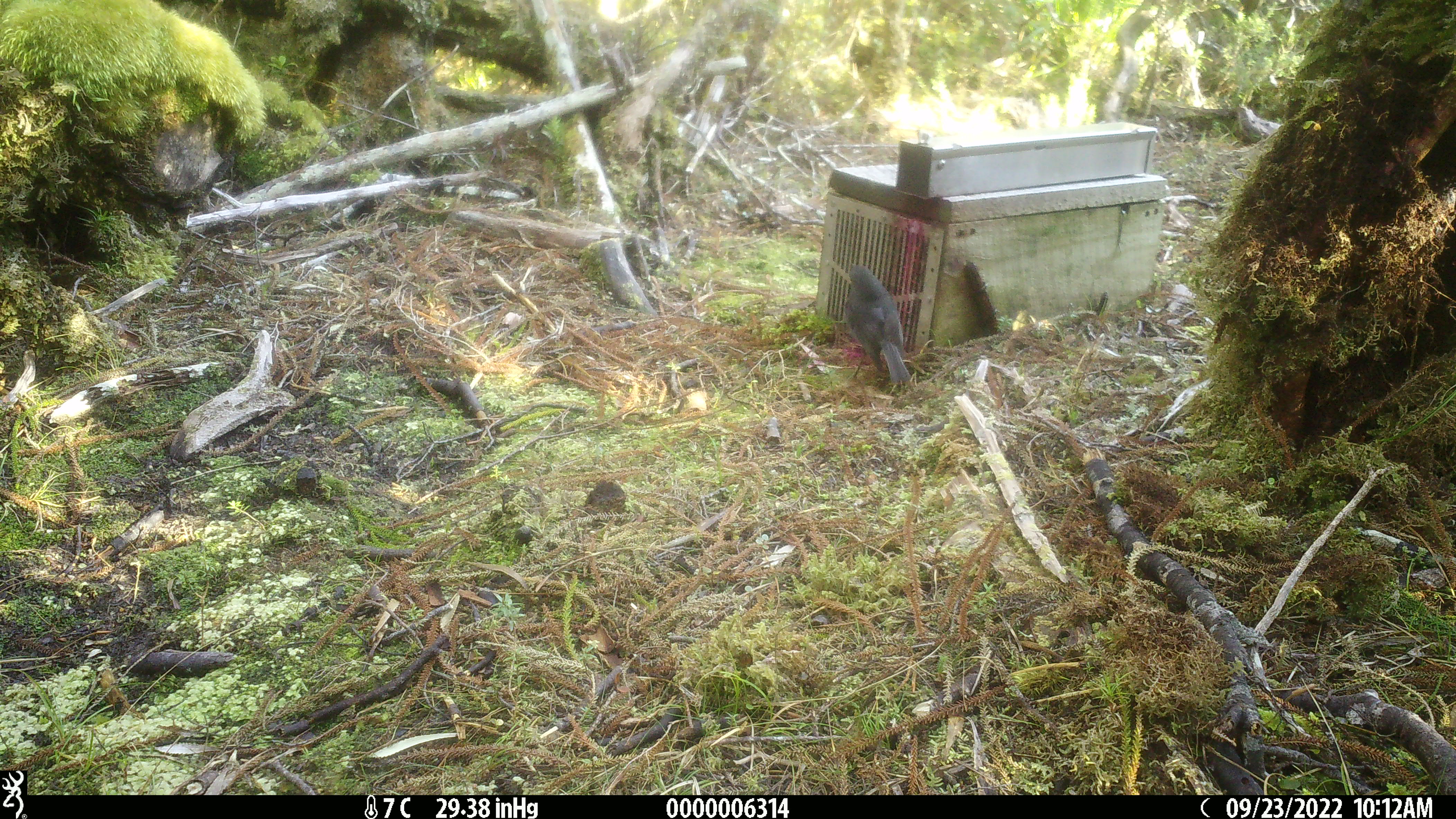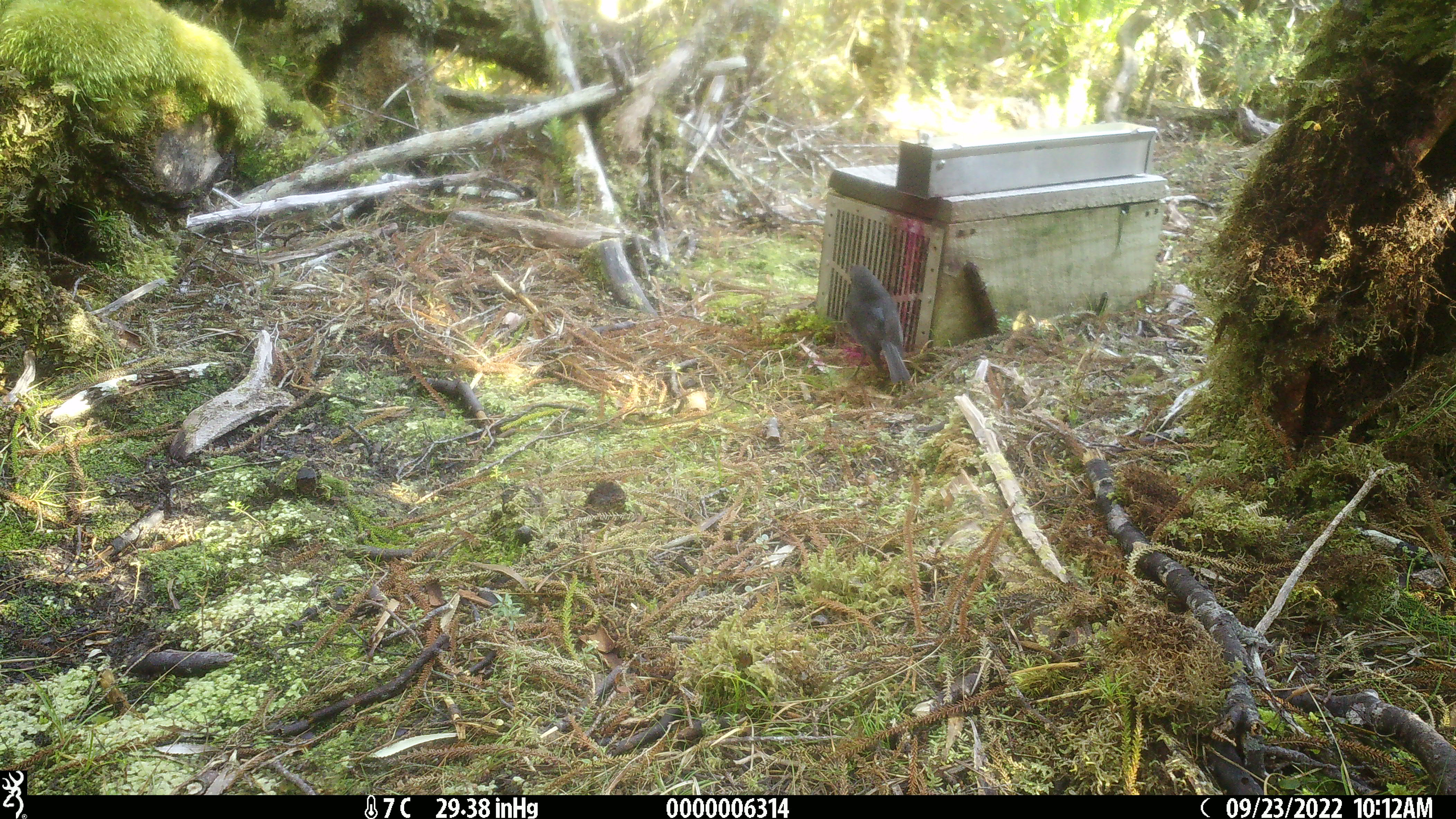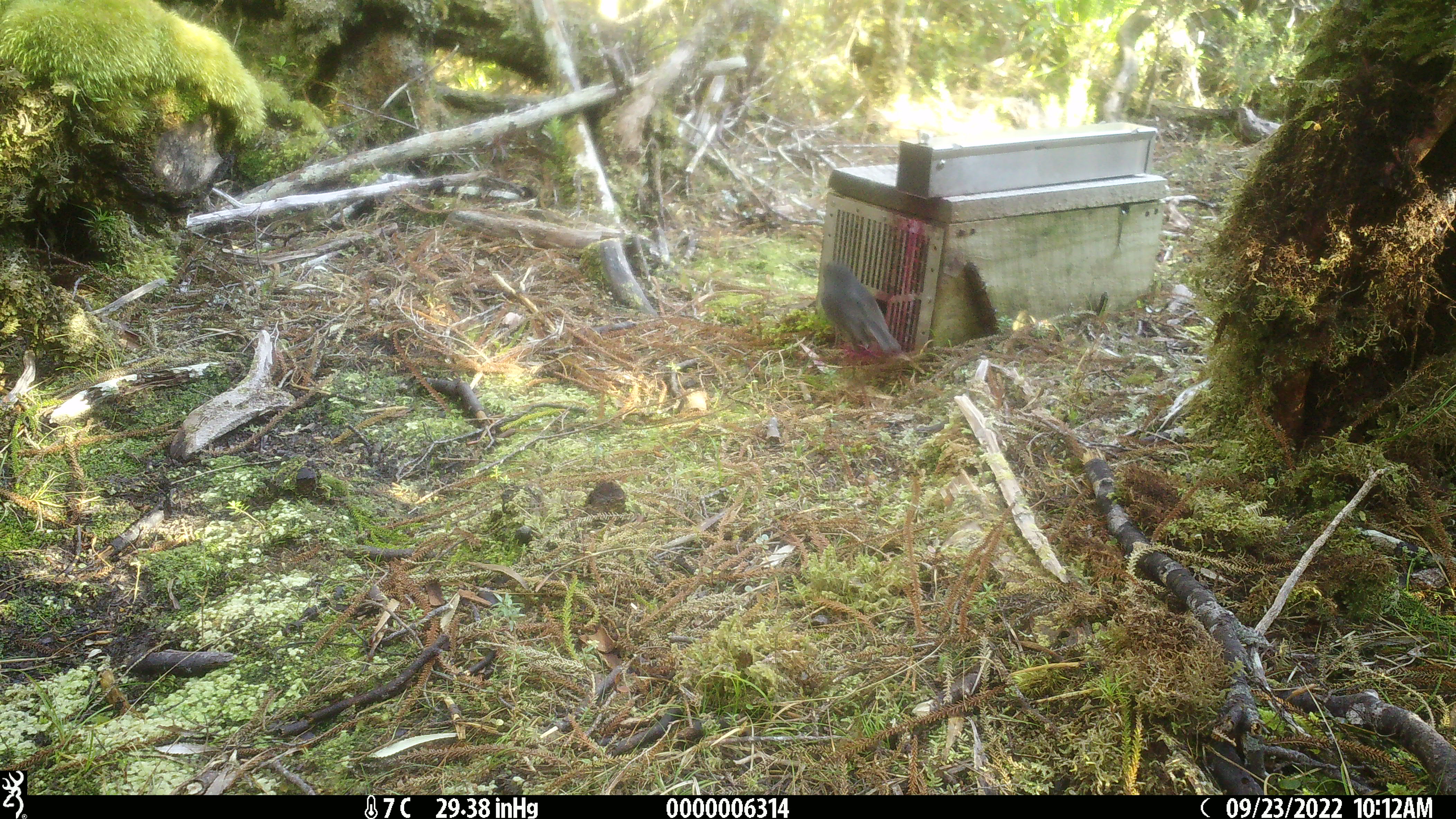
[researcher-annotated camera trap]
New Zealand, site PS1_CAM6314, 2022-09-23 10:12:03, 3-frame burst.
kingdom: Animalia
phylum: Chordata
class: Aves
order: Passeriformes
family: Petroicidae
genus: Petroica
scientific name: Petroica australis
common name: new zealand robin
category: robin